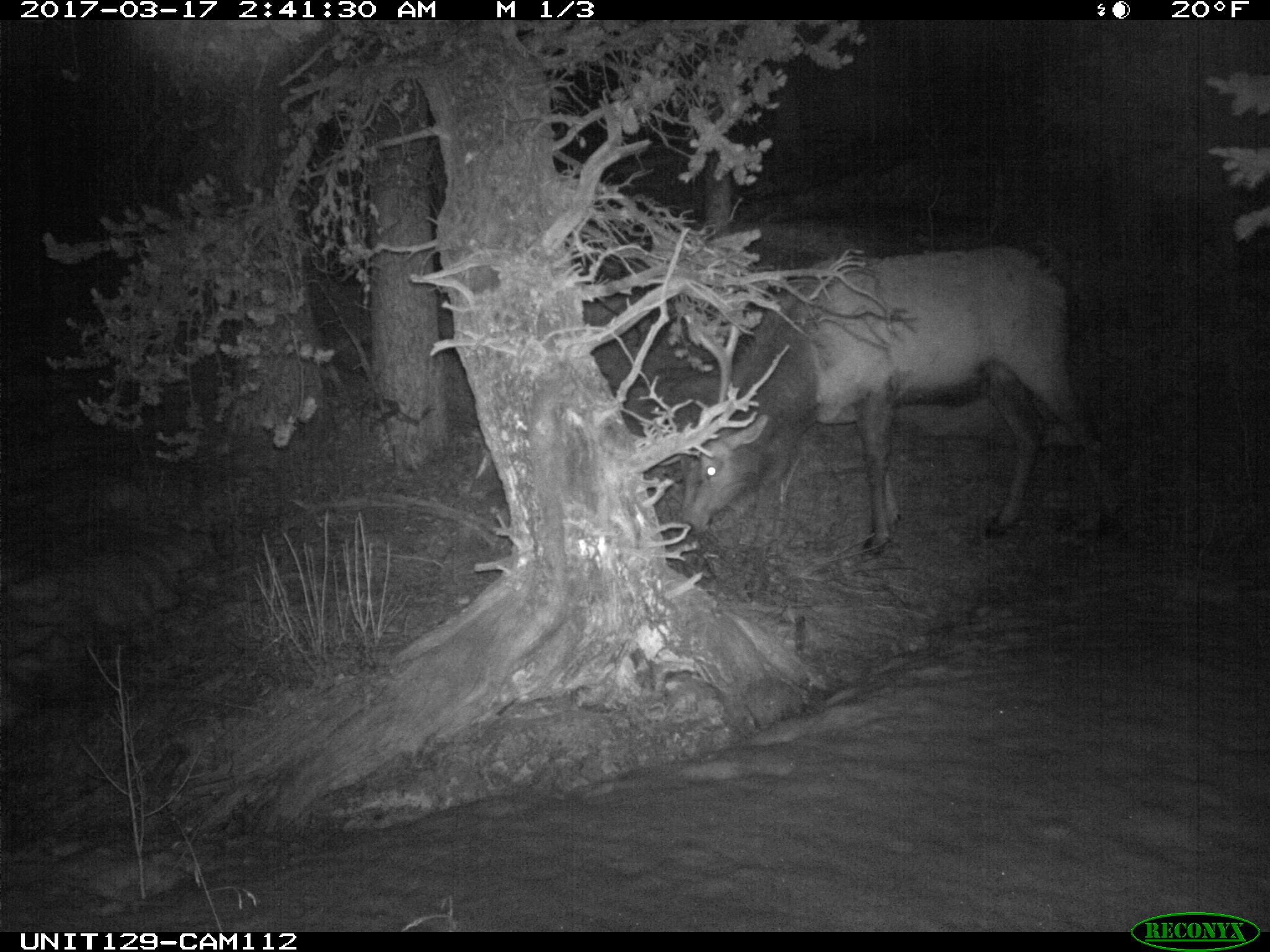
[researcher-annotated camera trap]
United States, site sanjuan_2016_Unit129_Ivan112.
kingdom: Animalia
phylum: Chordata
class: Mammalia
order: Artiodactyla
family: Cervidae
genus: Cervus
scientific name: Cervus elaphus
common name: red deer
Cervus elaphus (red deer).